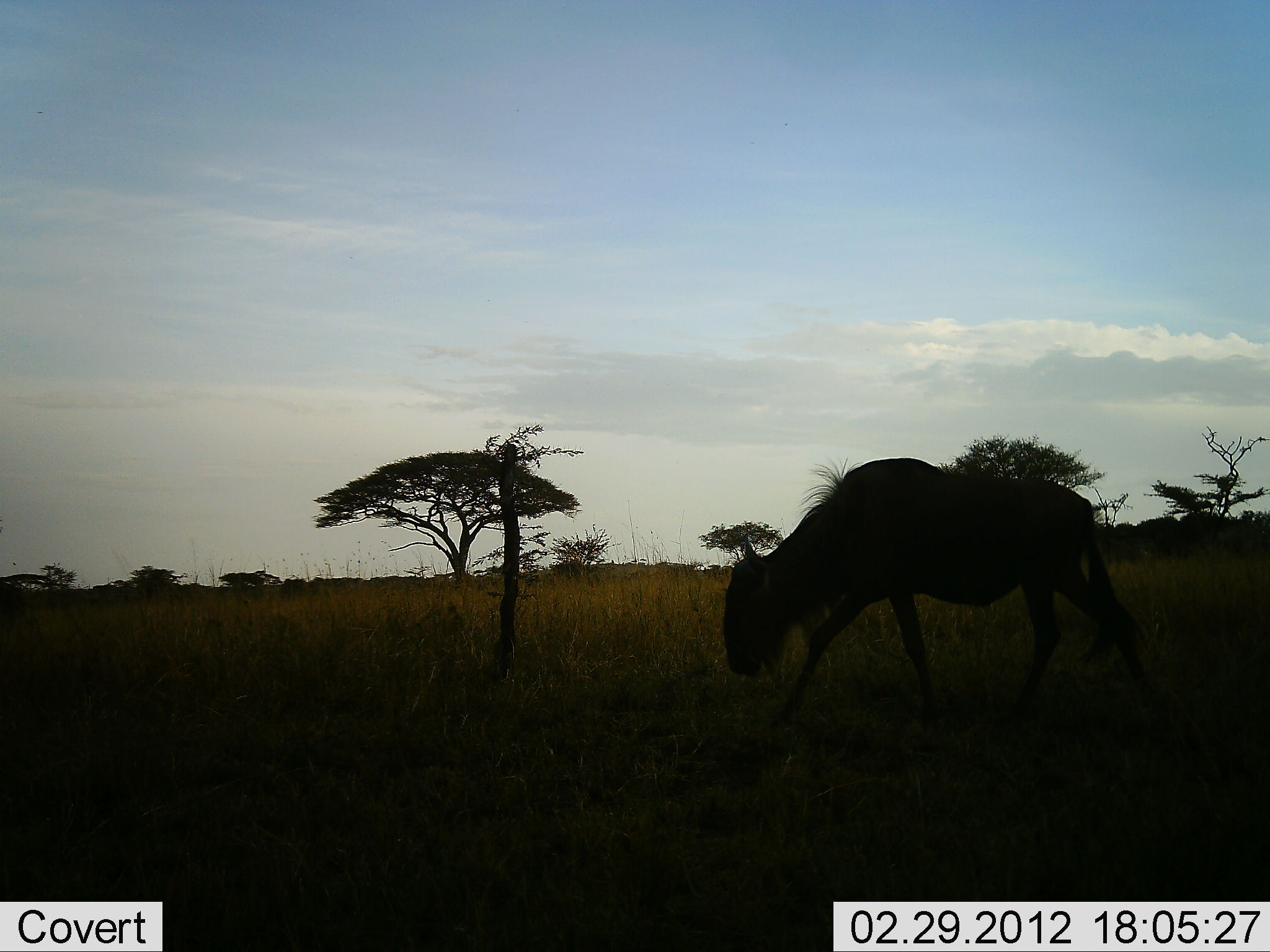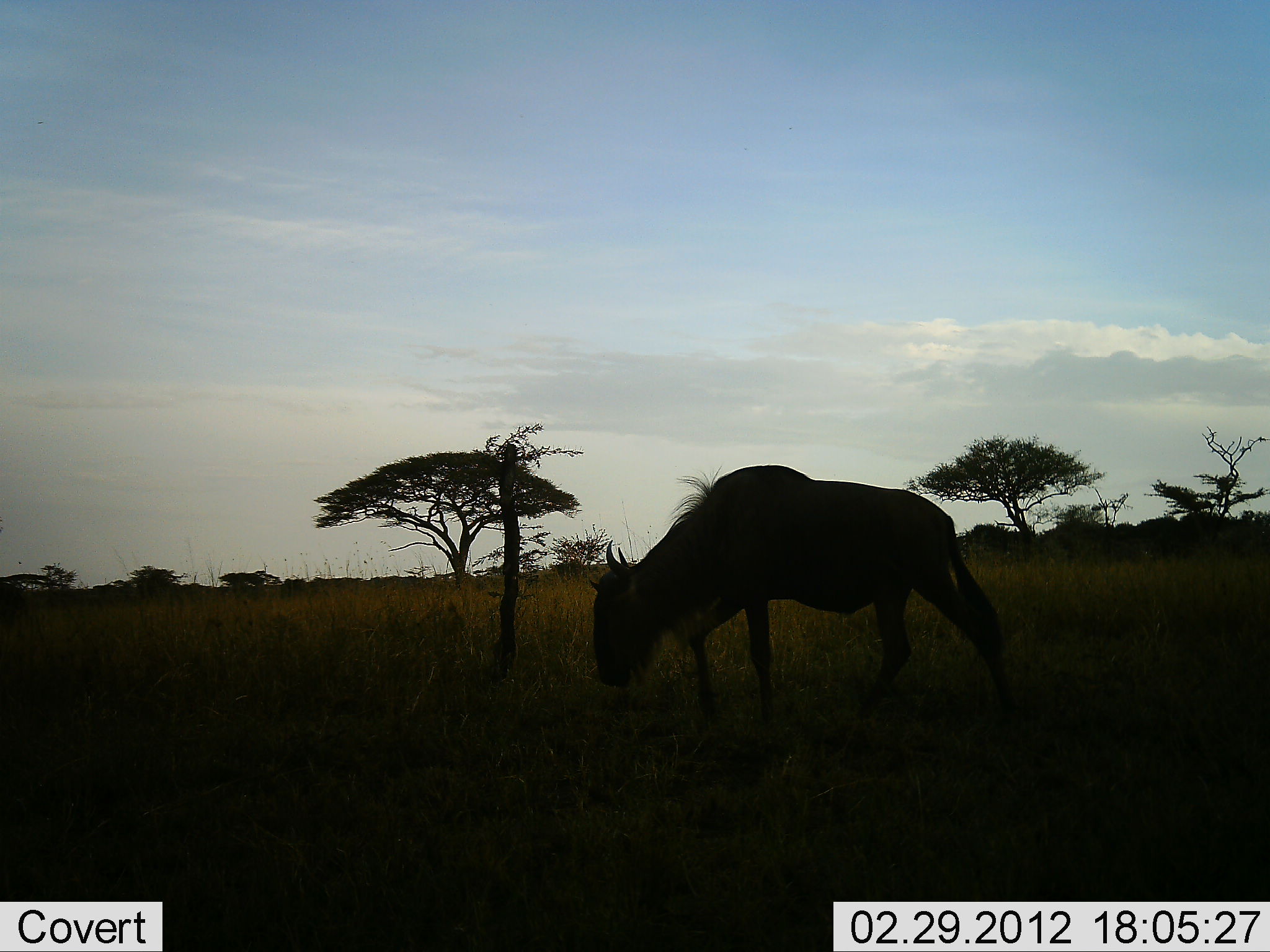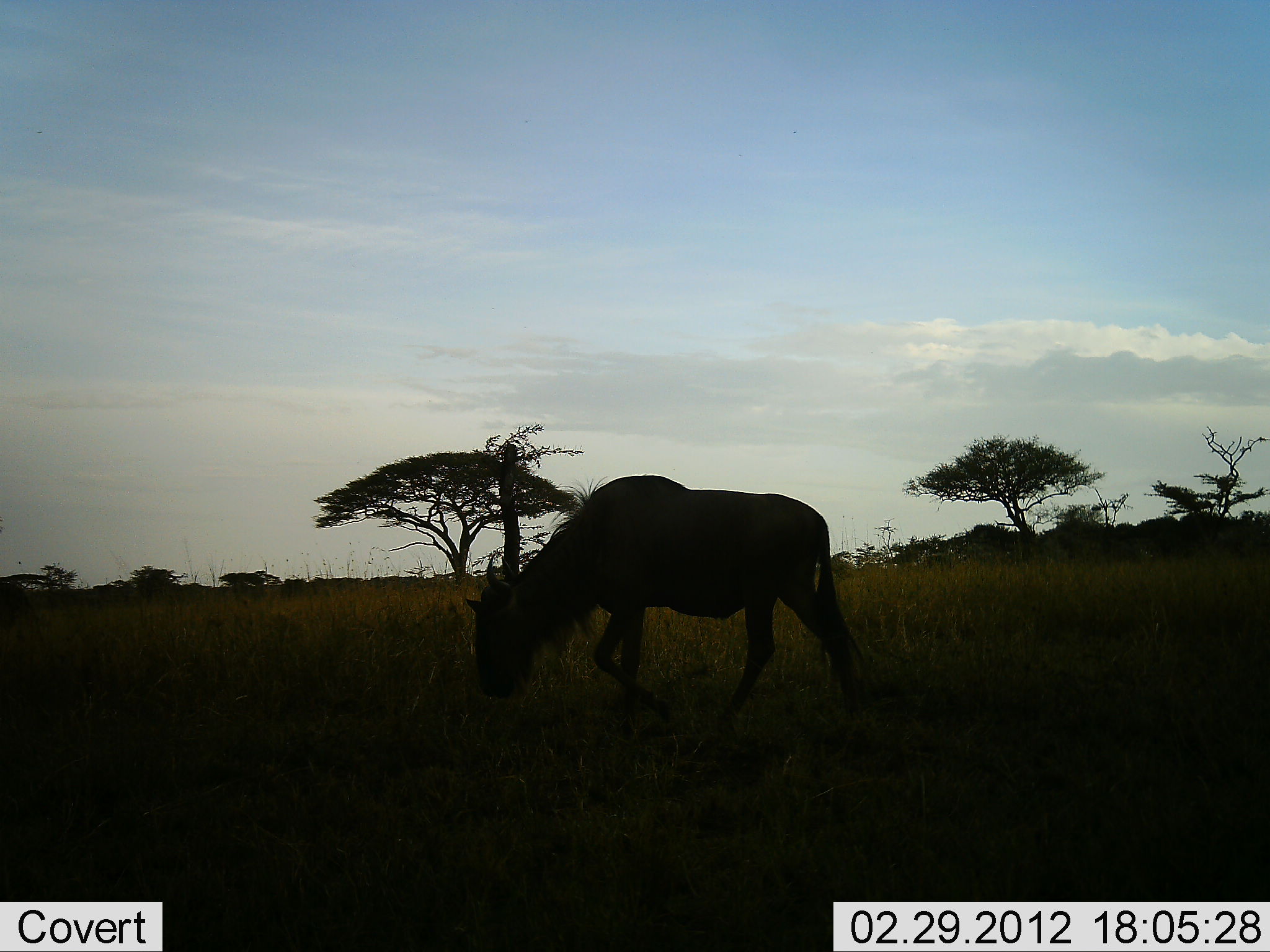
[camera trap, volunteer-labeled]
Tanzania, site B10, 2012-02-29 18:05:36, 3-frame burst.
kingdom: Animalia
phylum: Chordata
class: Mammalia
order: Artiodactyla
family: Bovidae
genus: Connochaetes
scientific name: Connochaetes taurinus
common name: blue wildebeest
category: wildebeest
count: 1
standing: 0%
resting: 0%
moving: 83%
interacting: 0%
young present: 0%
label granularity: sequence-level